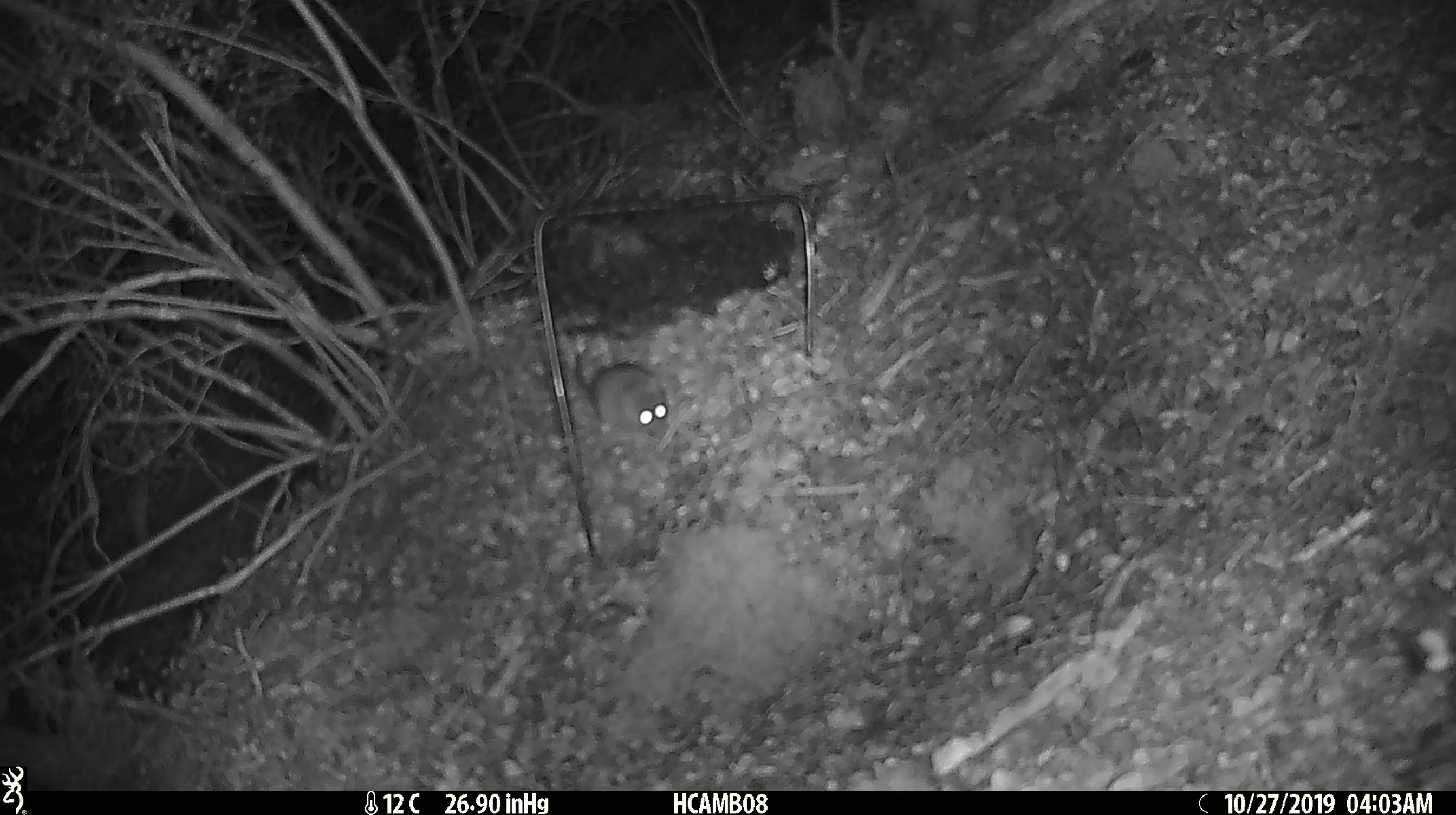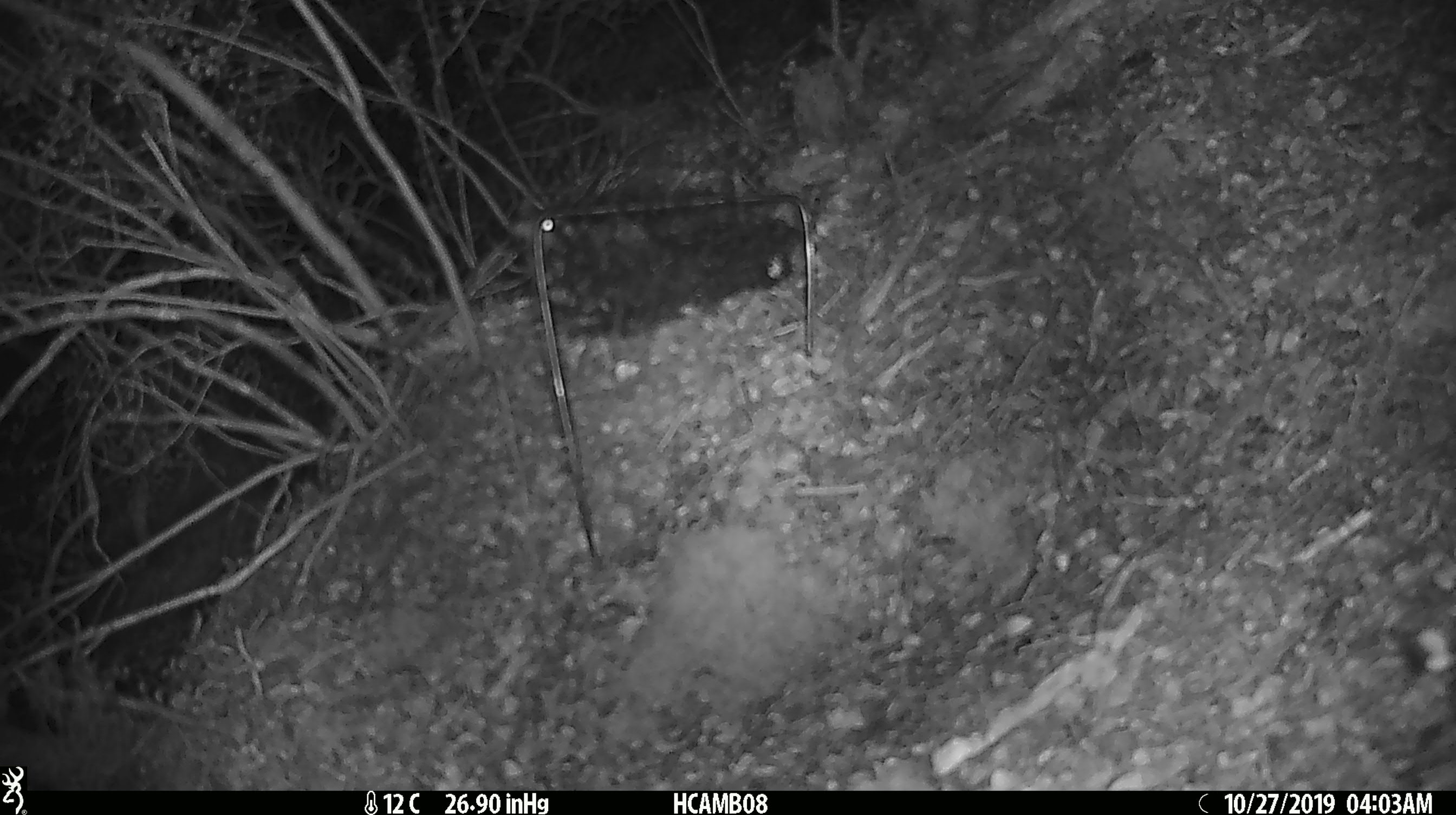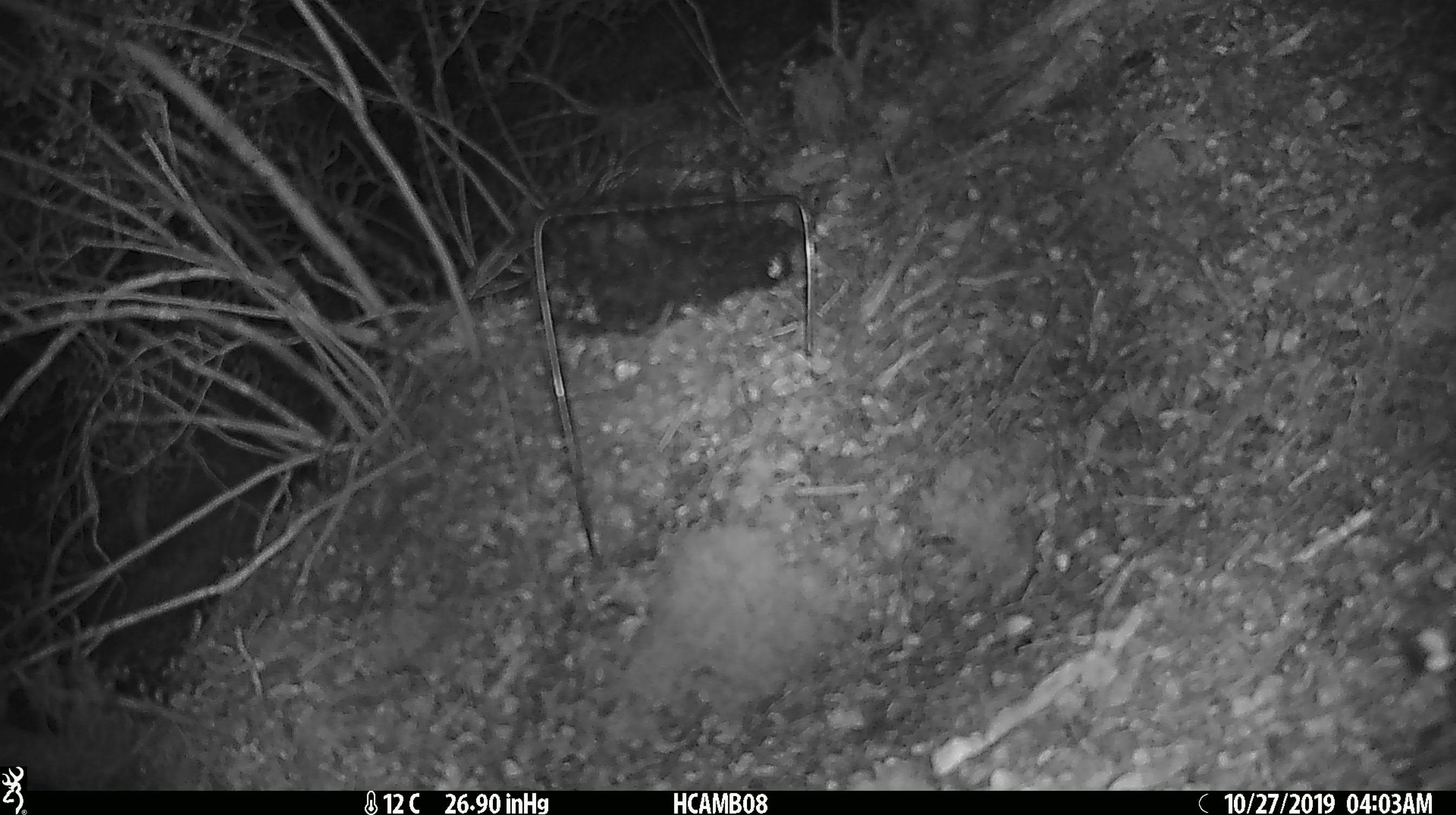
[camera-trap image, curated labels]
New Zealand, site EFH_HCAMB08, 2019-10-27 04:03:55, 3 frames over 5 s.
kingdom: Animalia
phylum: Chordata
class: Mammalia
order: Rodentia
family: Muridae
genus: Mus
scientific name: Mus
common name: mouse